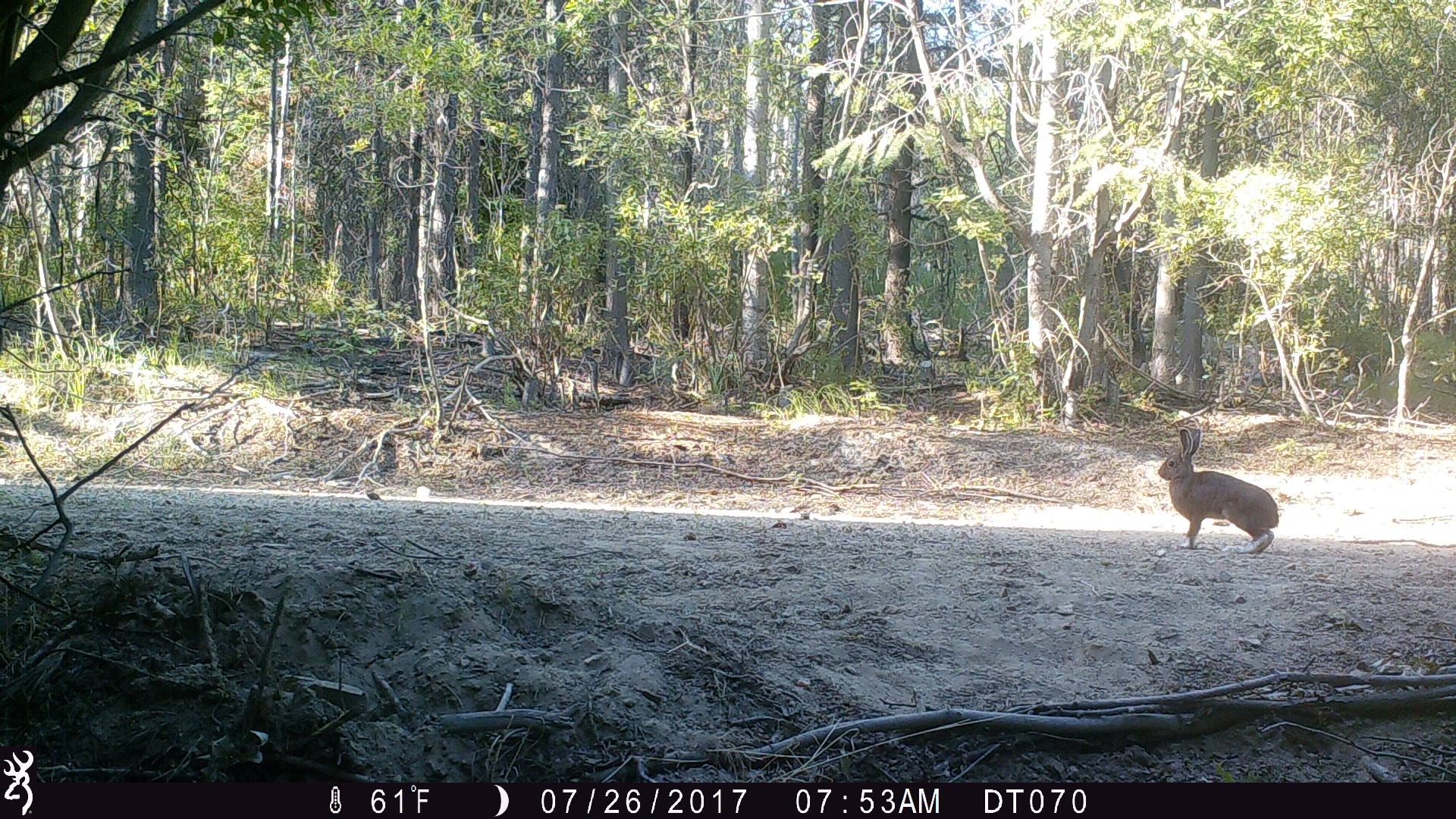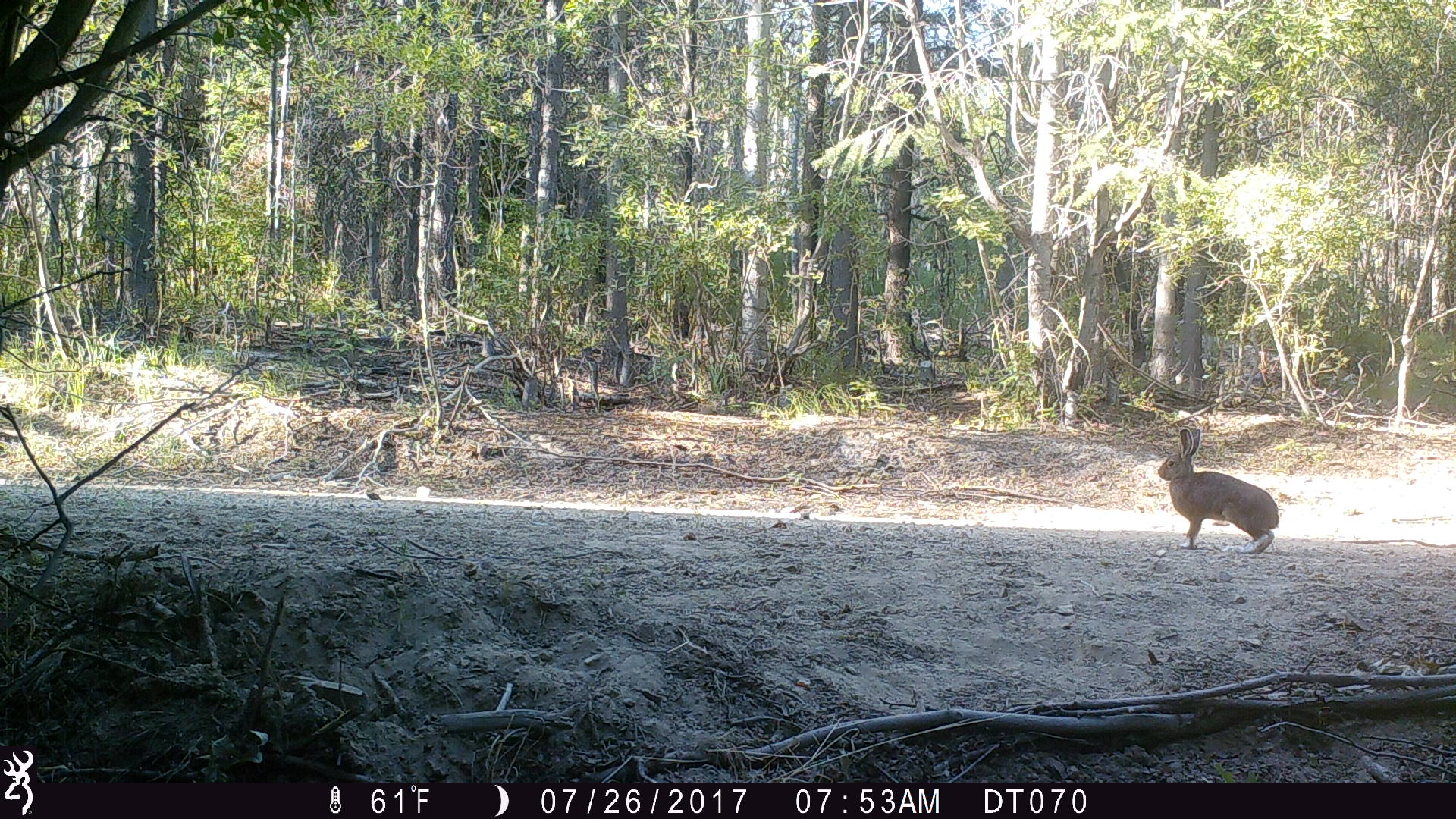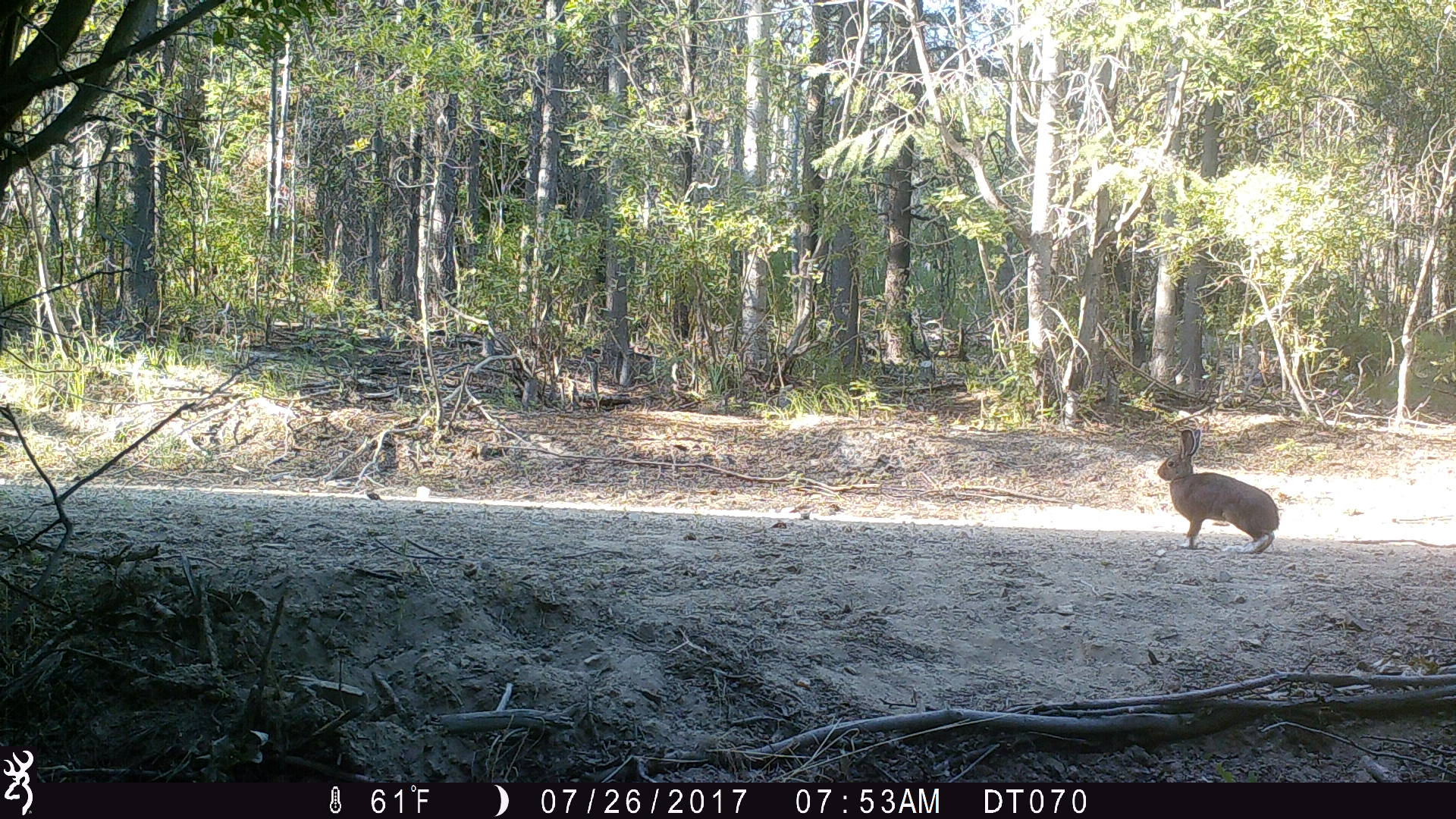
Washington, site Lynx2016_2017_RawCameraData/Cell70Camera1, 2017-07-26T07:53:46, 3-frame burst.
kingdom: Animalia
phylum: Chordata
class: Mammalia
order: Lagomorpha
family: Leporidae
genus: Lepus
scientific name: Lepus americanus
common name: snowshoe hare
Lepus americanus (snowshoe hare). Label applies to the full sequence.